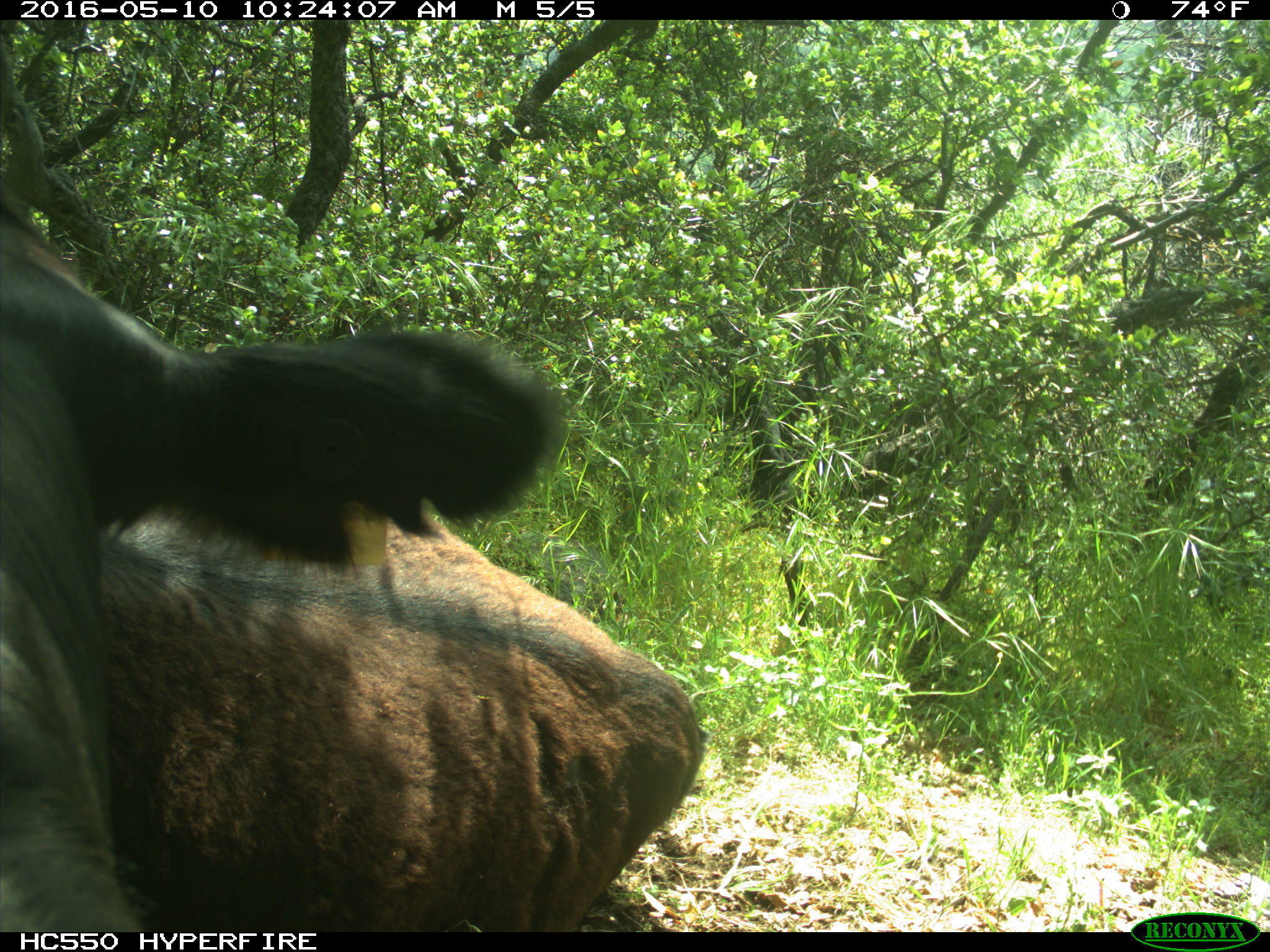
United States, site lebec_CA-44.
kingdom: Animalia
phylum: Chordata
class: Mammalia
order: Artiodactyla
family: Bovidae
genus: Bos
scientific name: Bos taurus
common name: domestic cow